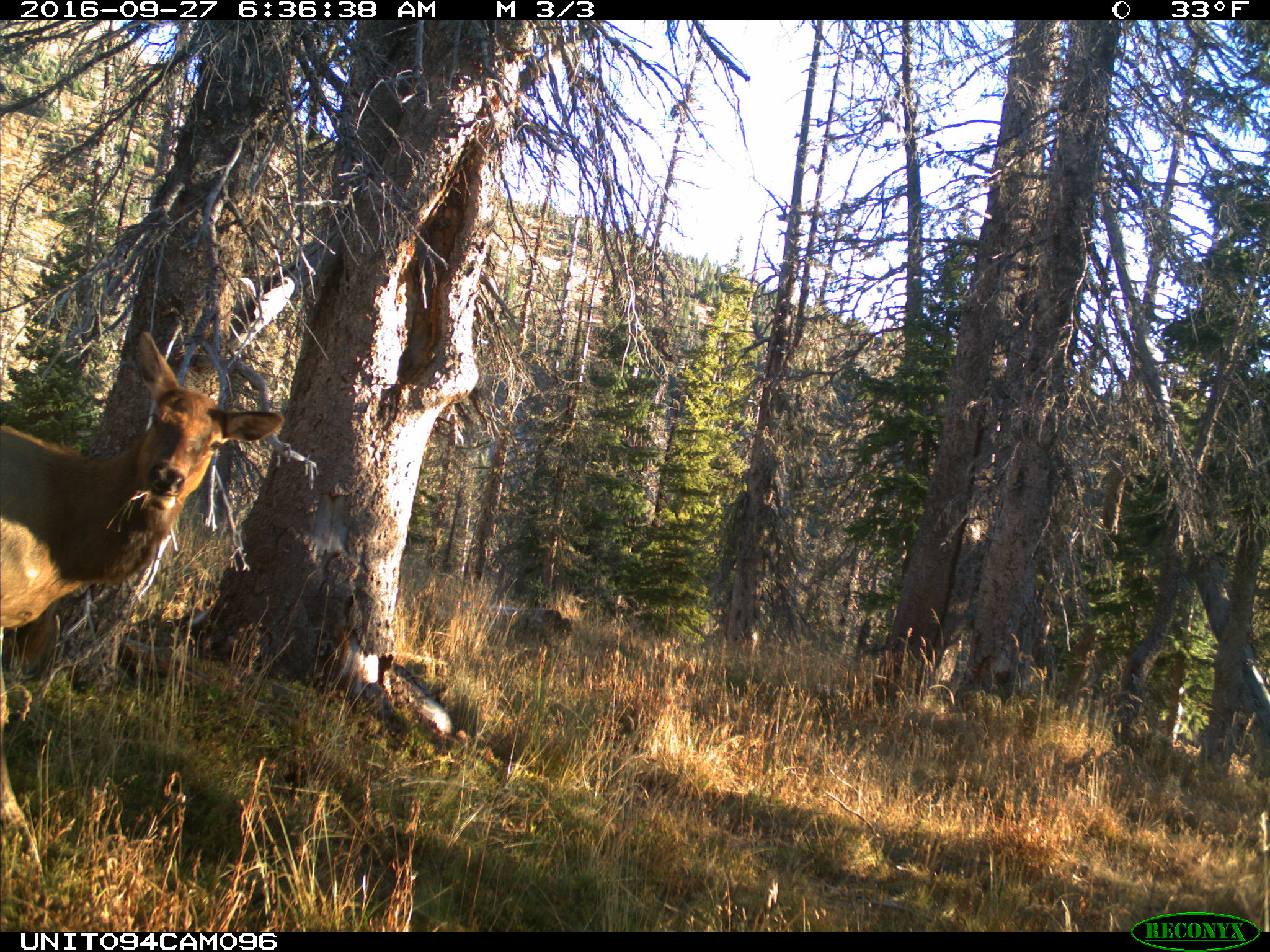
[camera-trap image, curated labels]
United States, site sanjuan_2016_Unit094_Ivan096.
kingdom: Animalia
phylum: Chordata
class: Mammalia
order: Artiodactyla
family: Cervidae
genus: Cervus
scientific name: Cervus elaphus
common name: red deer